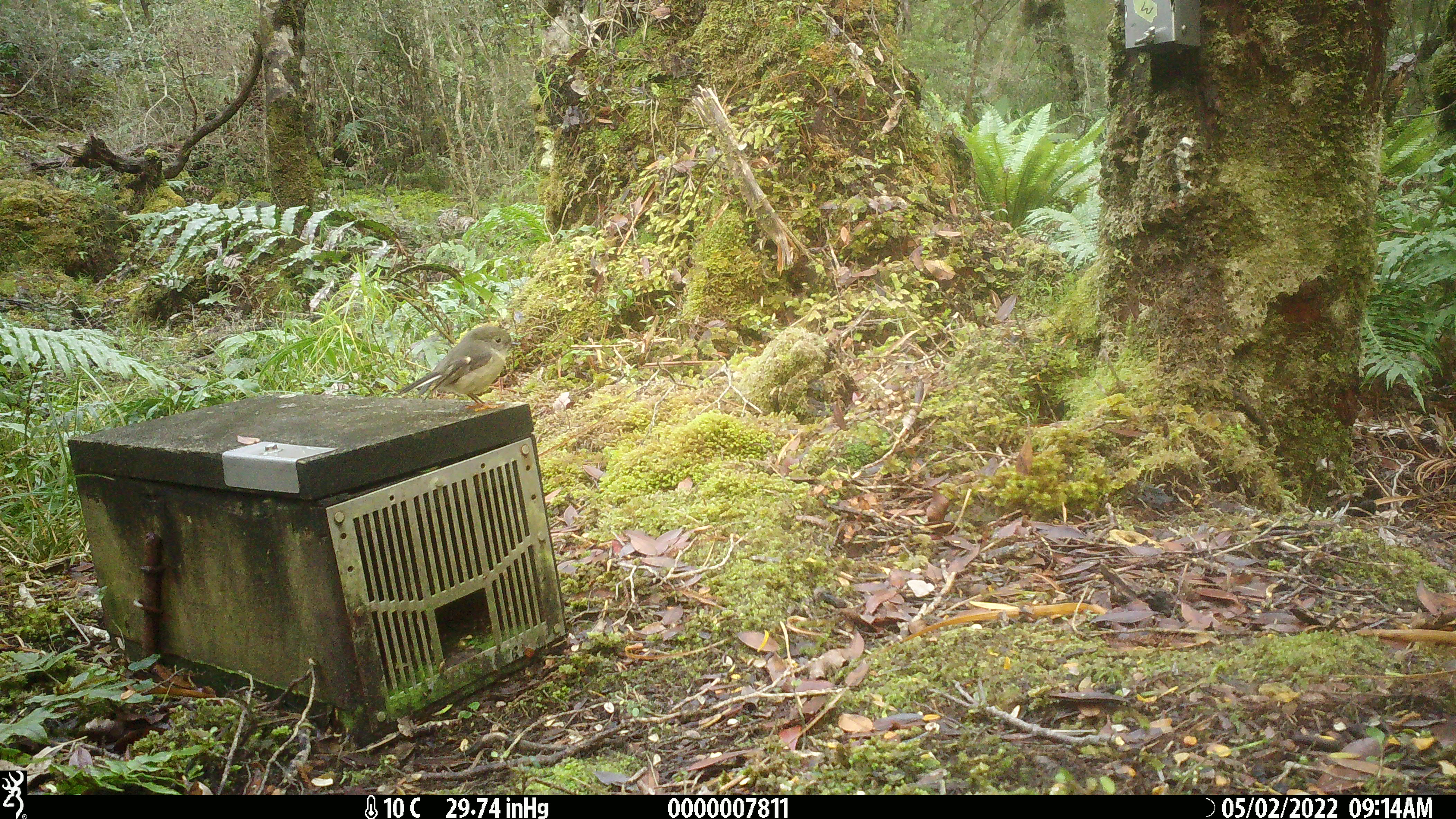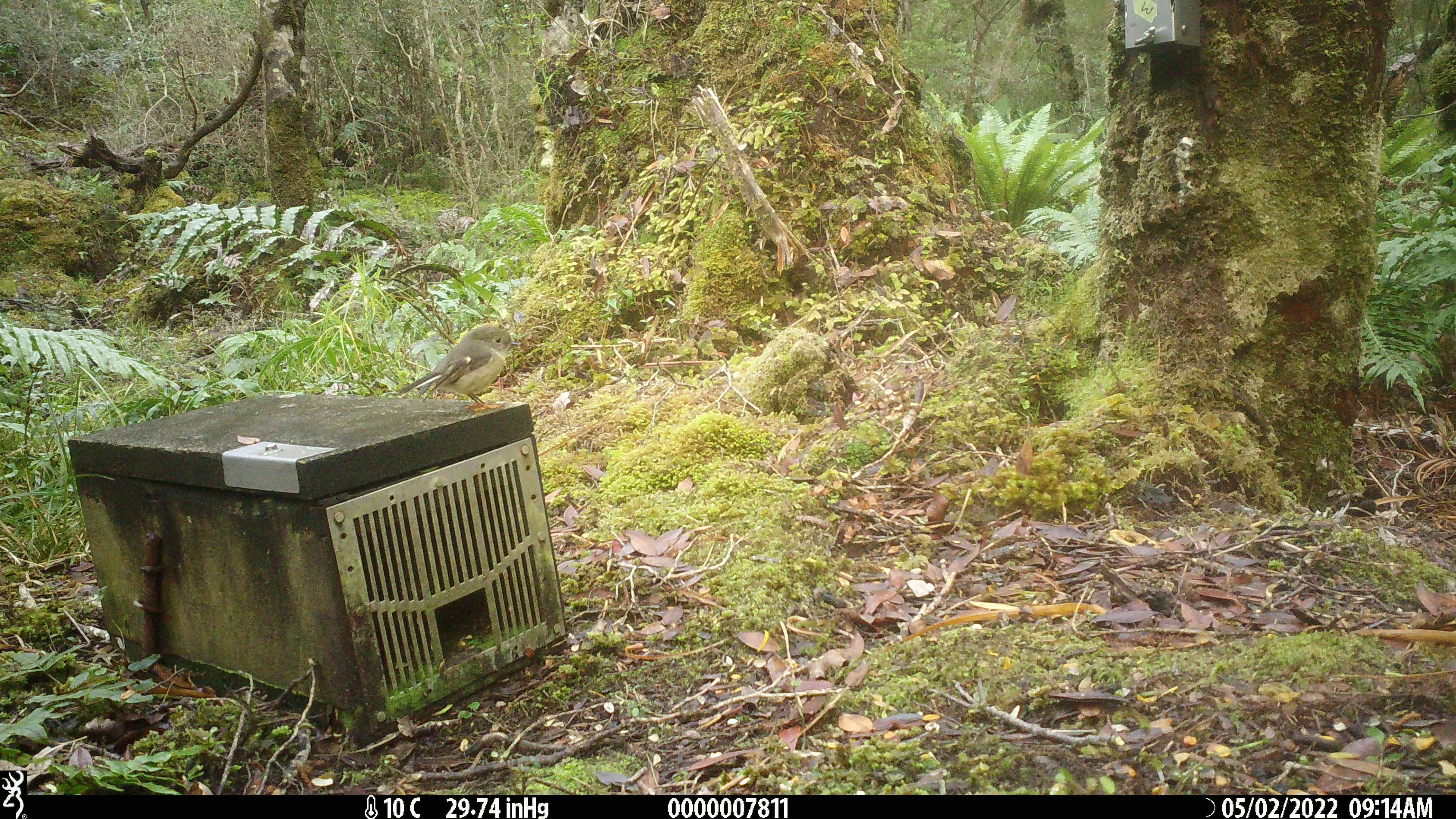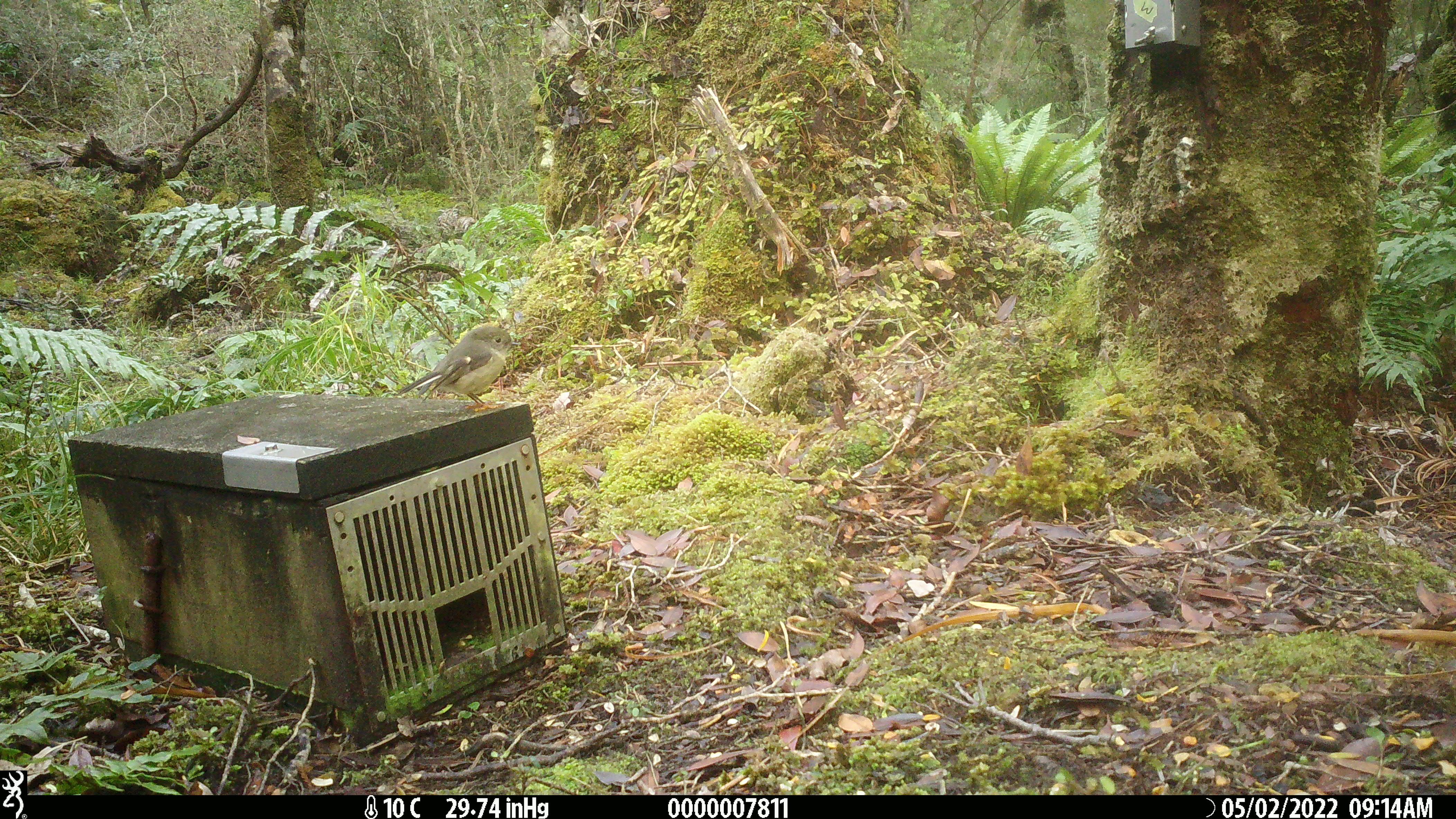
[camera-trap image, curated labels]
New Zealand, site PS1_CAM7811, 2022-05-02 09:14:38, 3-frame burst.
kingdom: Animalia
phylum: Chordata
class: Aves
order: Passeriformes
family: Petroicidae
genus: Petroica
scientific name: Petroica macrocephala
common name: tomtit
Tomtit (Petroica macrocephala).